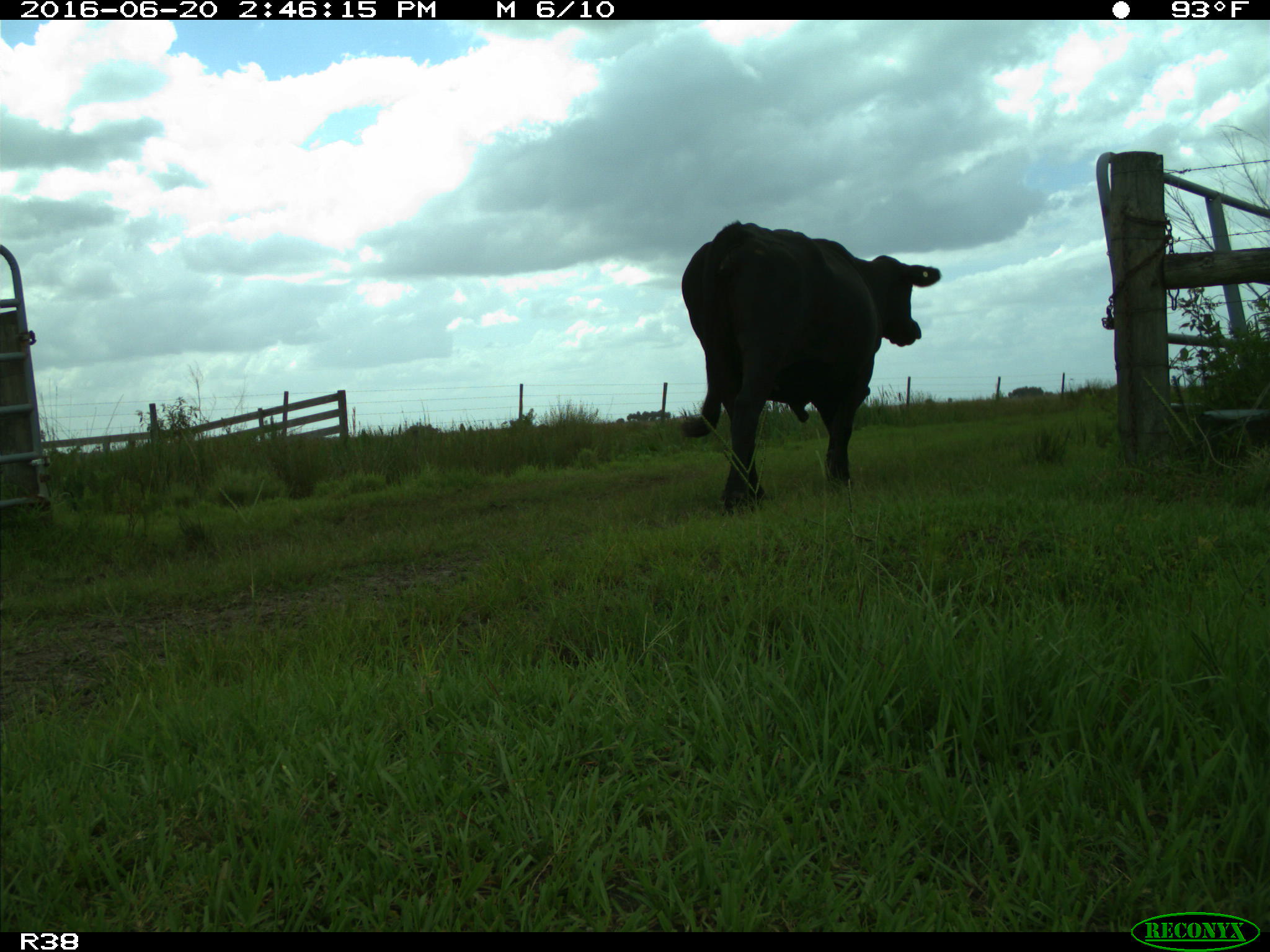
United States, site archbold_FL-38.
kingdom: Animalia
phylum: Chordata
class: Mammalia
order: Artiodactyla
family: Bovidae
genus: Bos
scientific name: Bos taurus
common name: domestic cow